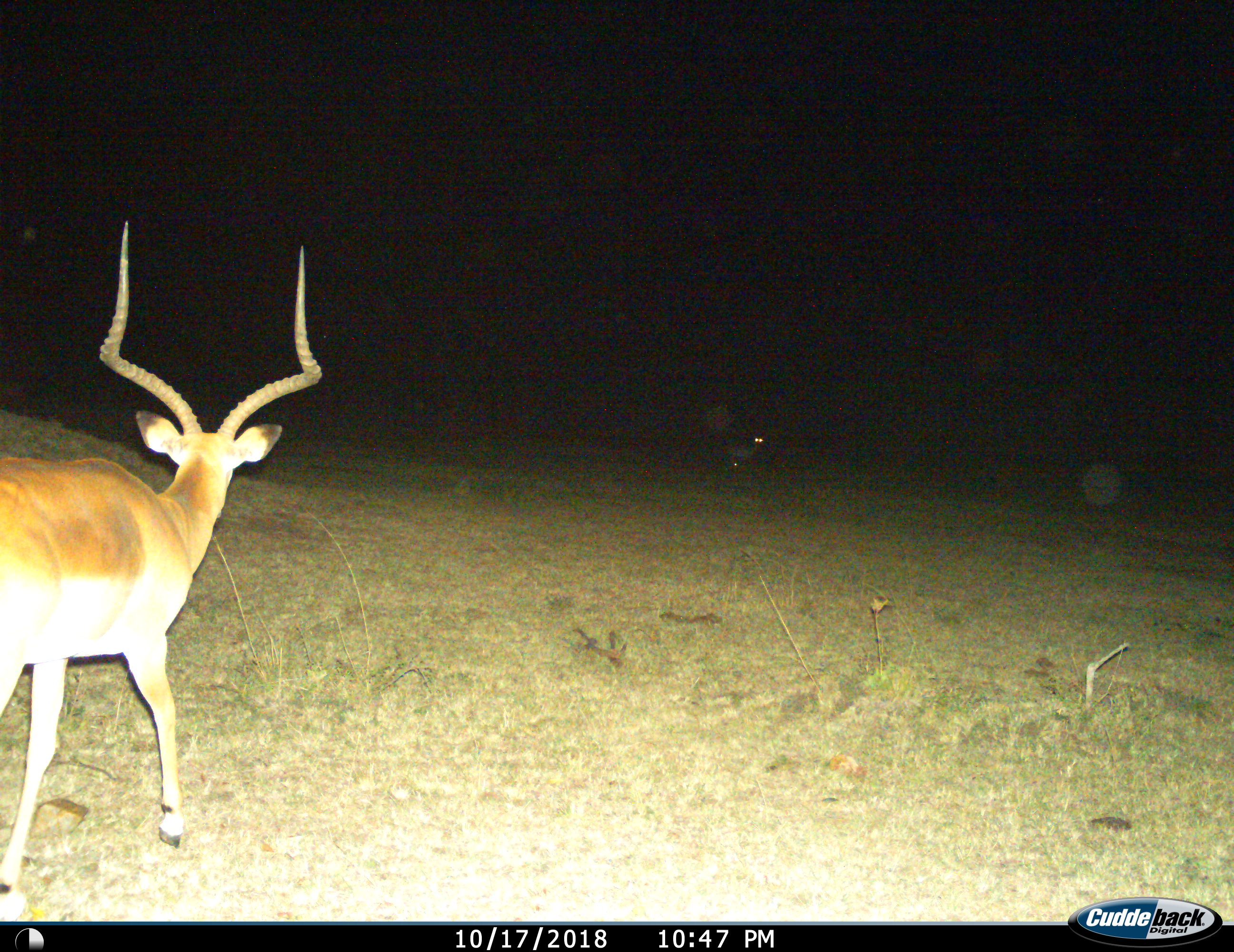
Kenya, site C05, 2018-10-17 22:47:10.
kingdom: Animalia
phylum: Chordata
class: Mammalia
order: Artiodactyla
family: Bovidae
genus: Aepyceros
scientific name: Aepyceros melampus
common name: impala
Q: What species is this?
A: Impala (Aepyceros melampus).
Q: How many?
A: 1.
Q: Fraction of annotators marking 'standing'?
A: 56%.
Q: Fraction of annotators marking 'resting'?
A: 11%.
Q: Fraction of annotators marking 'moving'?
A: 56%.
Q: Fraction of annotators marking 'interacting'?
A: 0%.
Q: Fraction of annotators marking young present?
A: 0%.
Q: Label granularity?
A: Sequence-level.